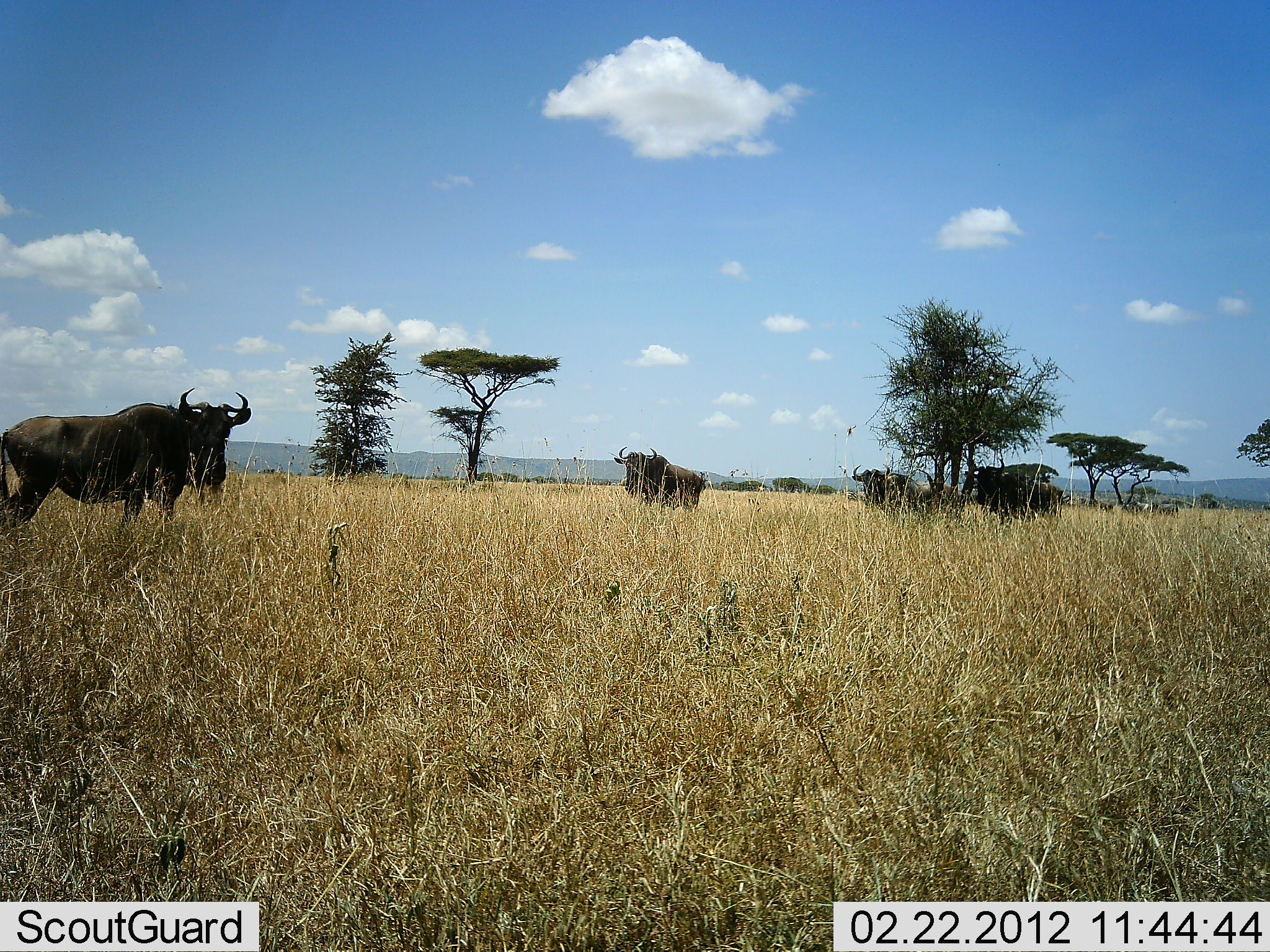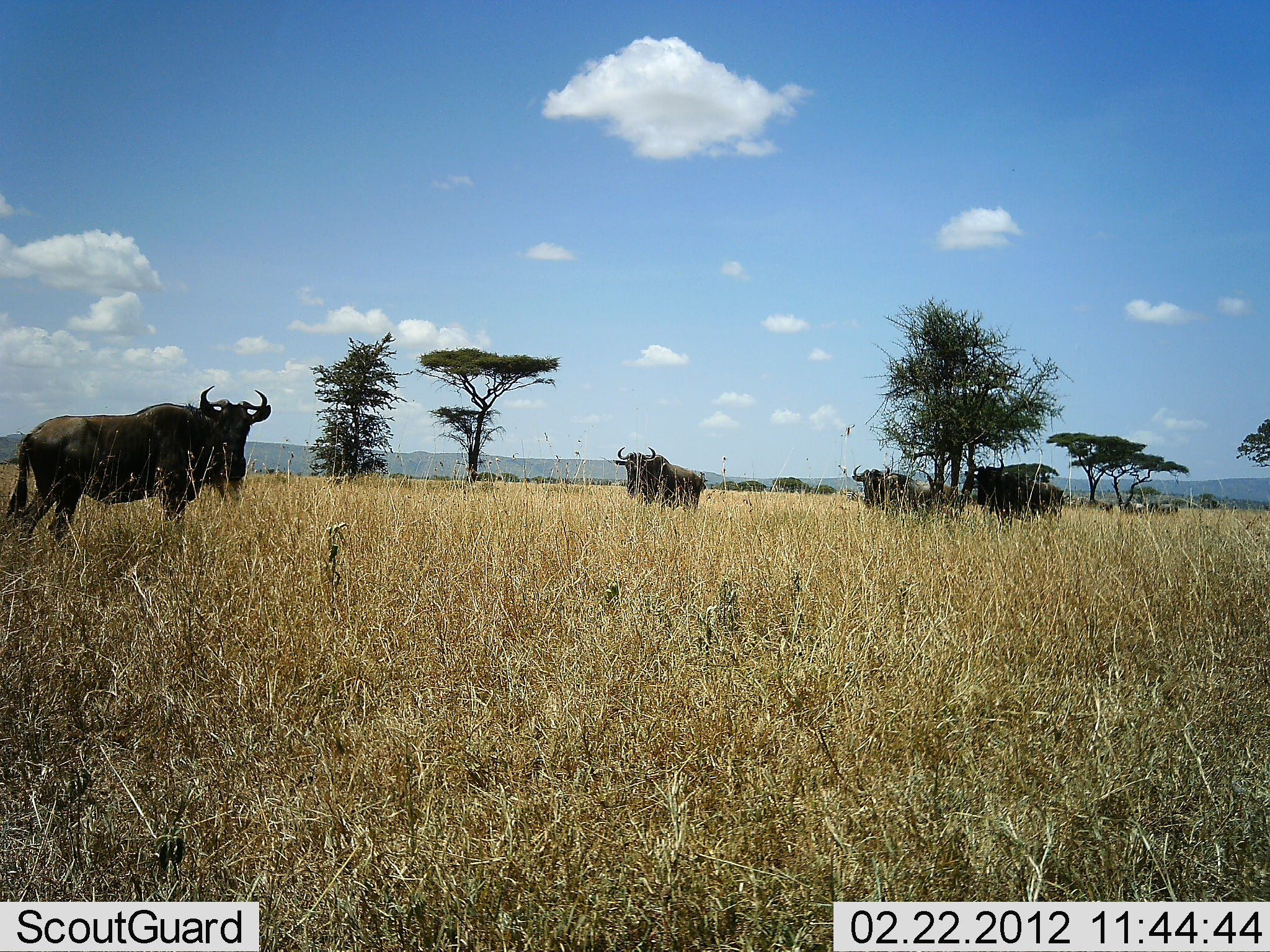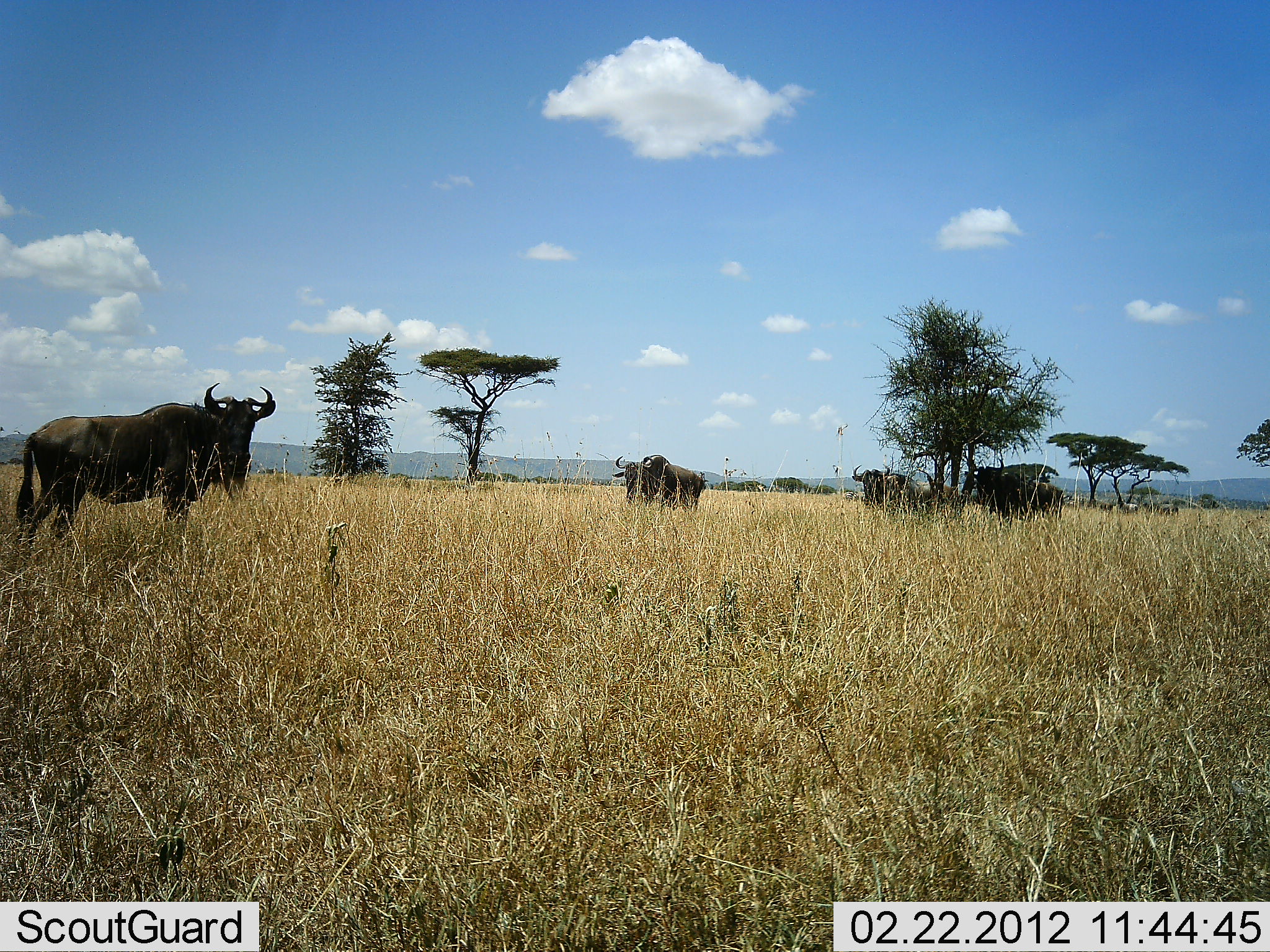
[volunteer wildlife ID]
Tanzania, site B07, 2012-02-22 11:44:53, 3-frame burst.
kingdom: Animalia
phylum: Chordata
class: Mammalia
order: Artiodactyla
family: Bovidae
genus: Connochaetes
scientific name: Connochaetes taurinus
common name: blue wildebeest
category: wildebeest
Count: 4.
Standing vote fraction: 100%.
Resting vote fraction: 0%.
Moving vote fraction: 23%.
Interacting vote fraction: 0%.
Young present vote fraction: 0%.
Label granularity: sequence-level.